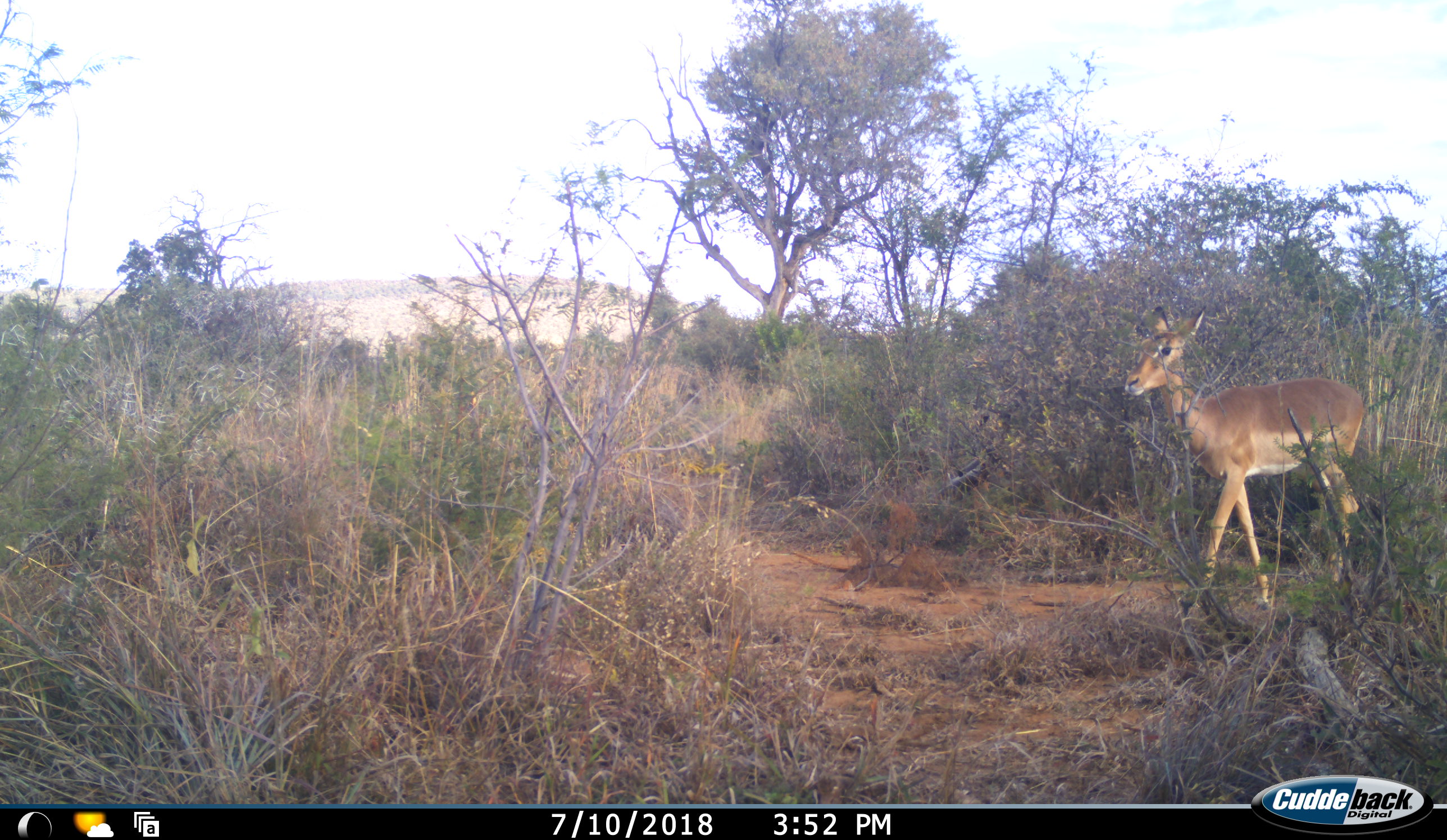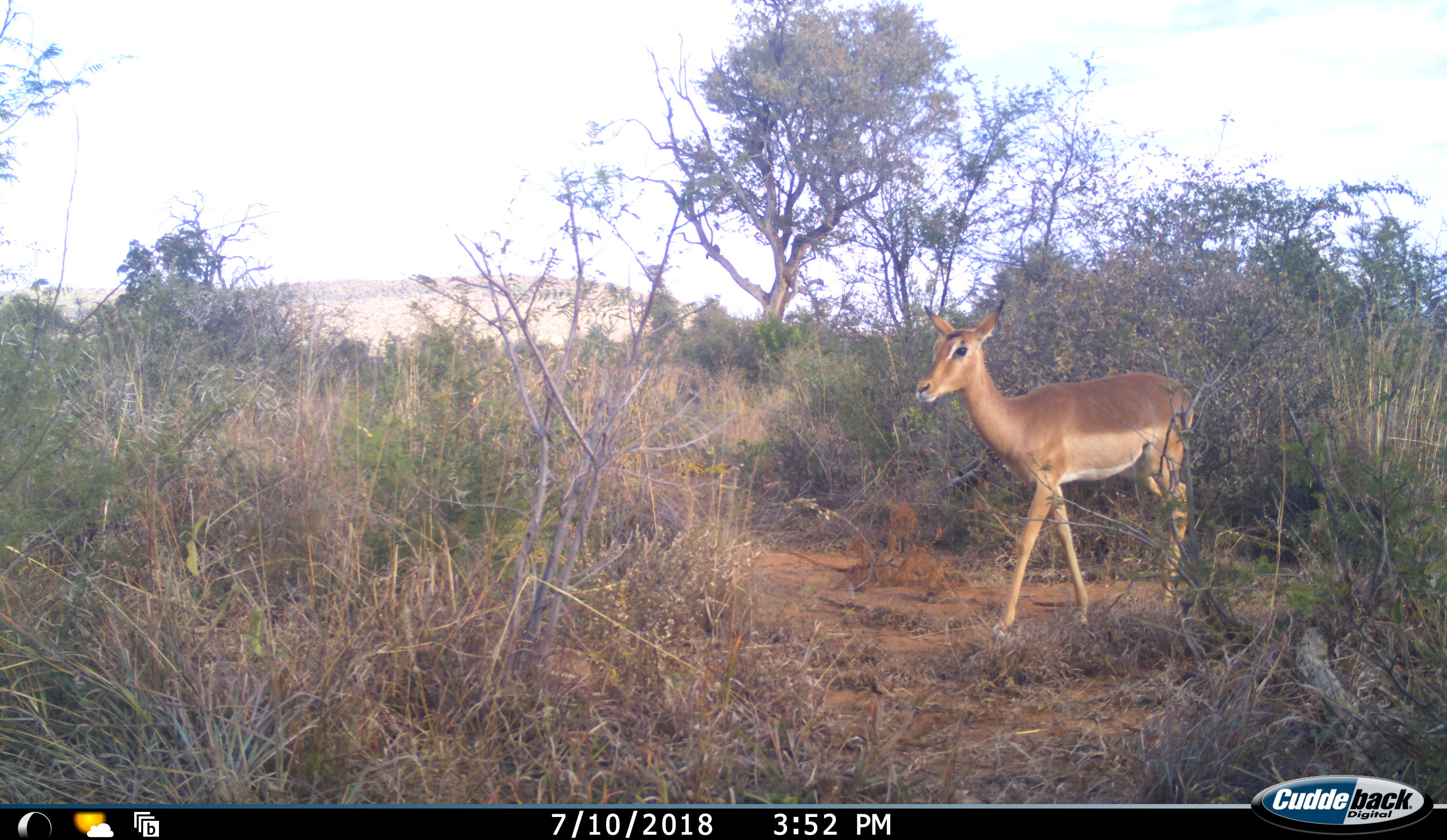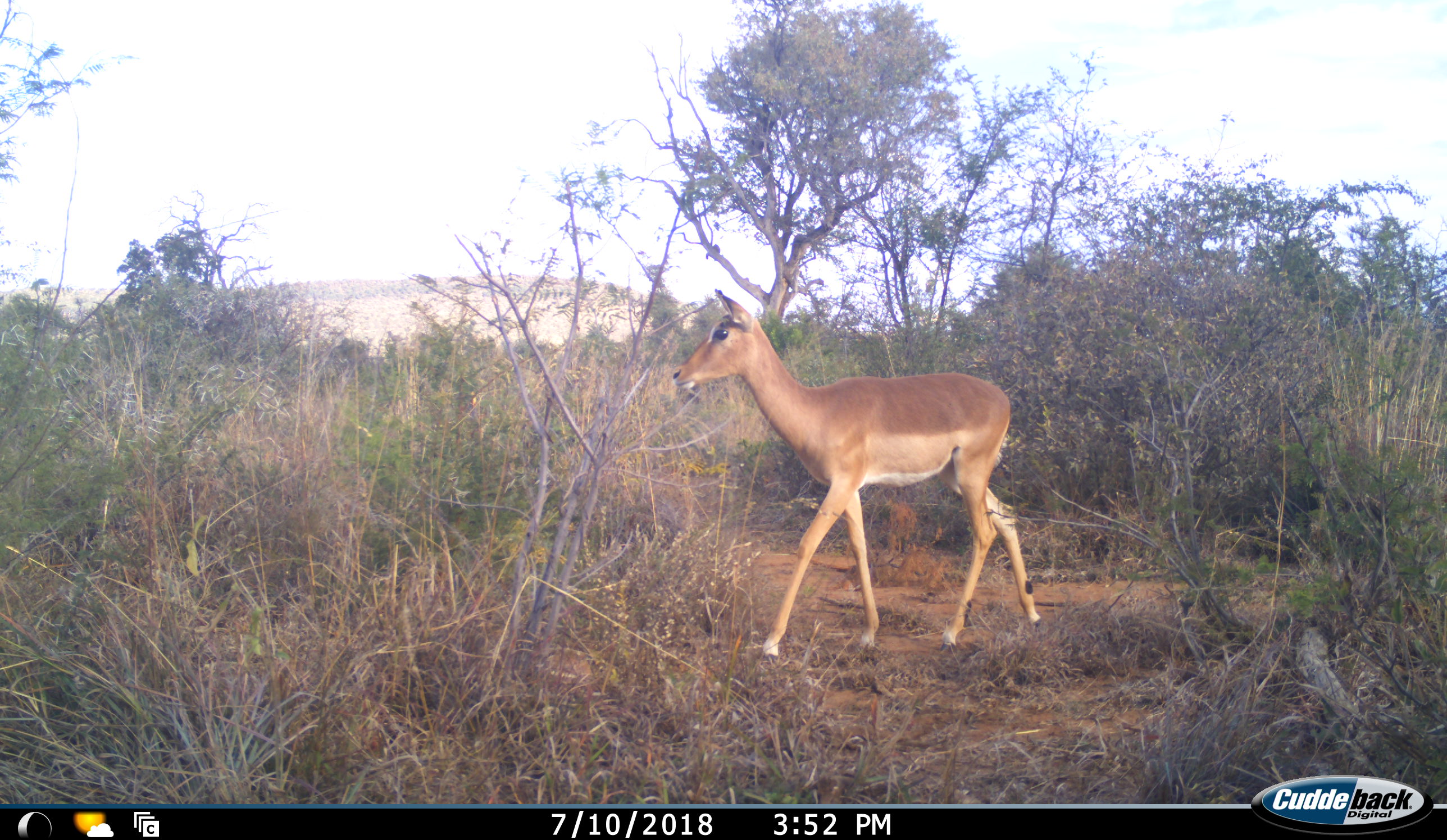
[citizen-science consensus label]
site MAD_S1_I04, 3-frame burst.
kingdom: Animalia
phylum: Chordata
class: Mammalia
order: Artiodactyla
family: Bovidae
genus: Aepyceros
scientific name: Aepyceros melampus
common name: impala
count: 1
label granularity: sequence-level